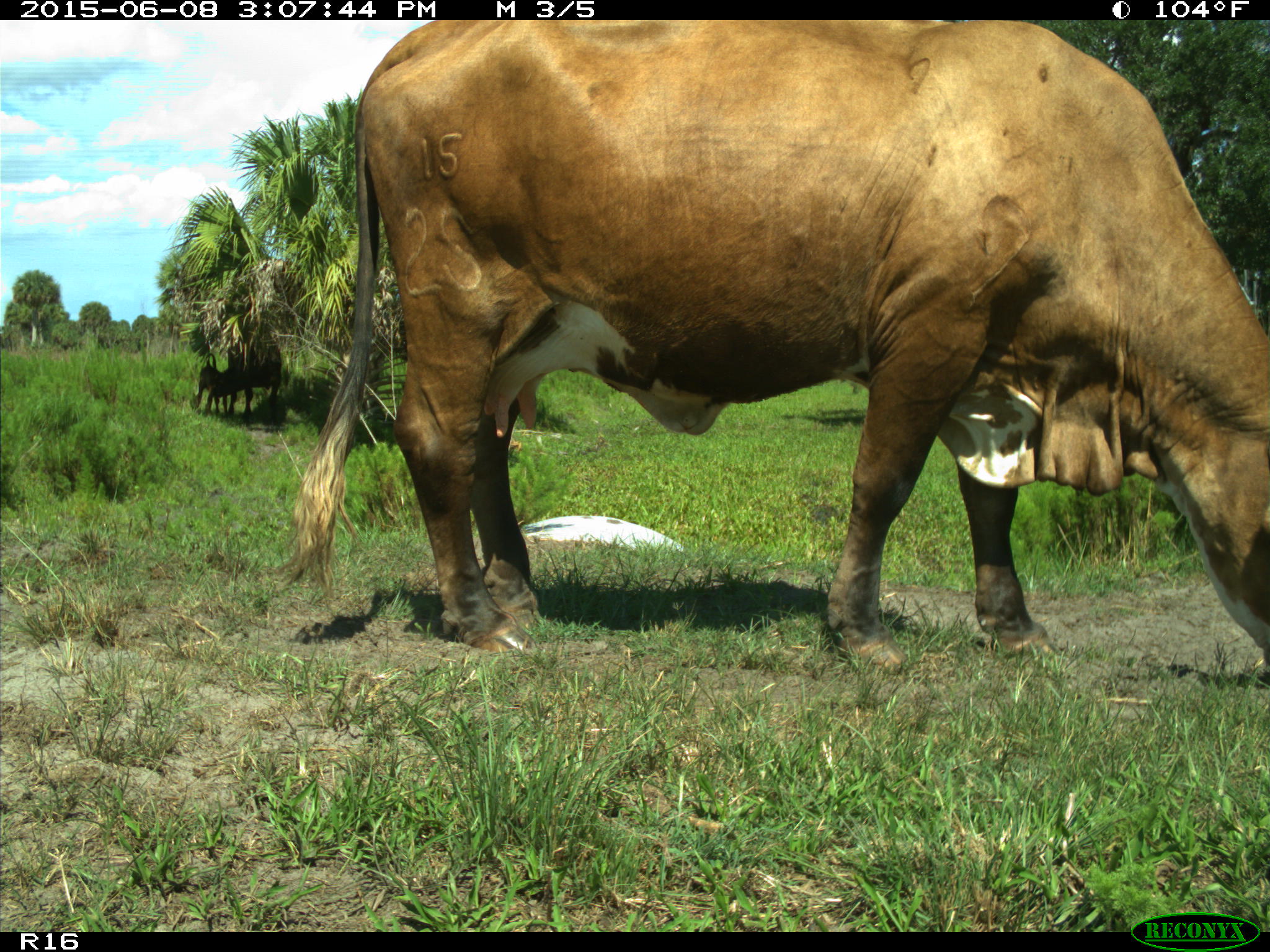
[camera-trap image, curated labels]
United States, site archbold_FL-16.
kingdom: Animalia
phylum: Chordata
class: Mammalia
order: Artiodactyla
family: Bovidae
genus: Bos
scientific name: Bos taurus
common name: domestic cow